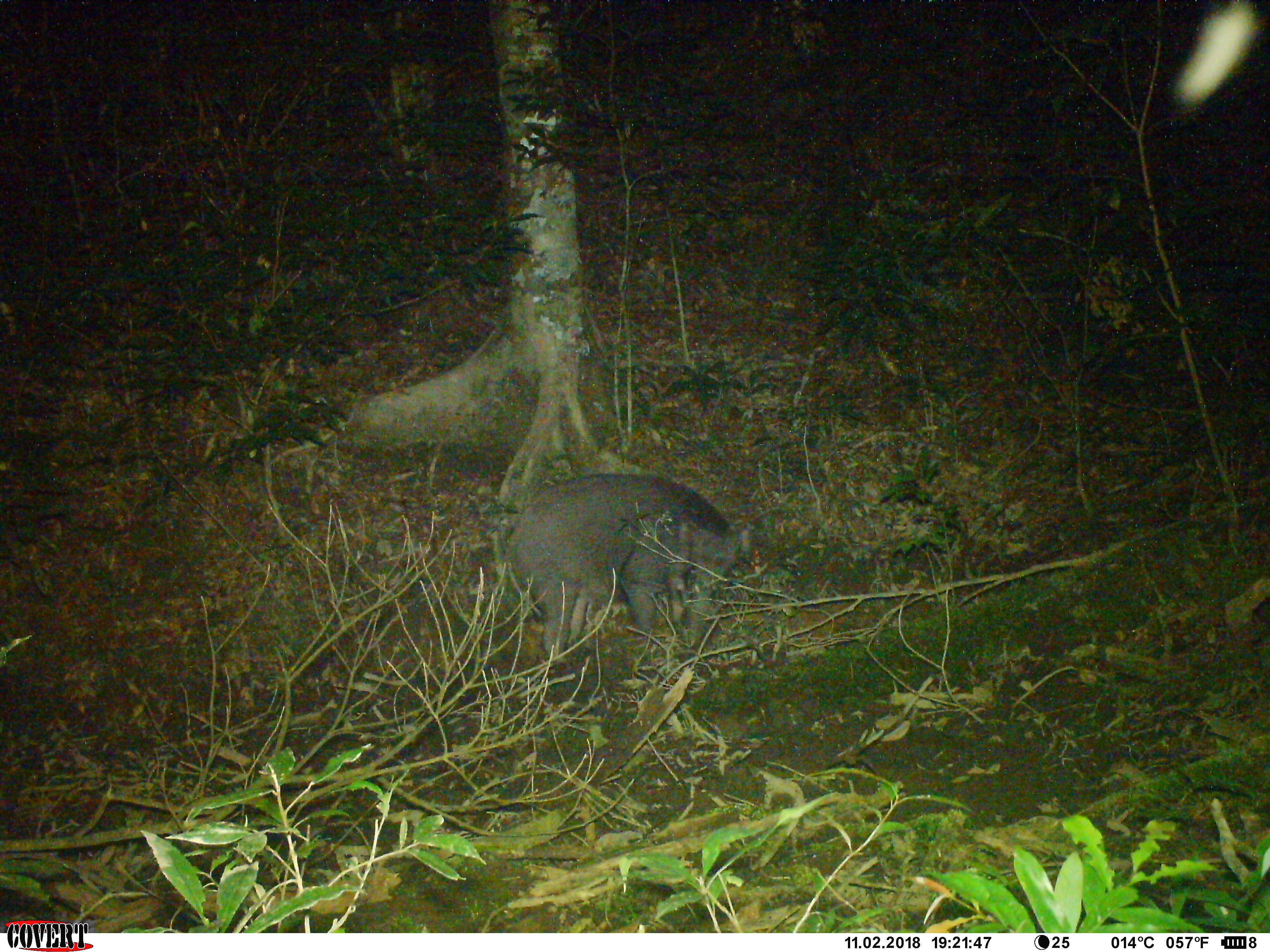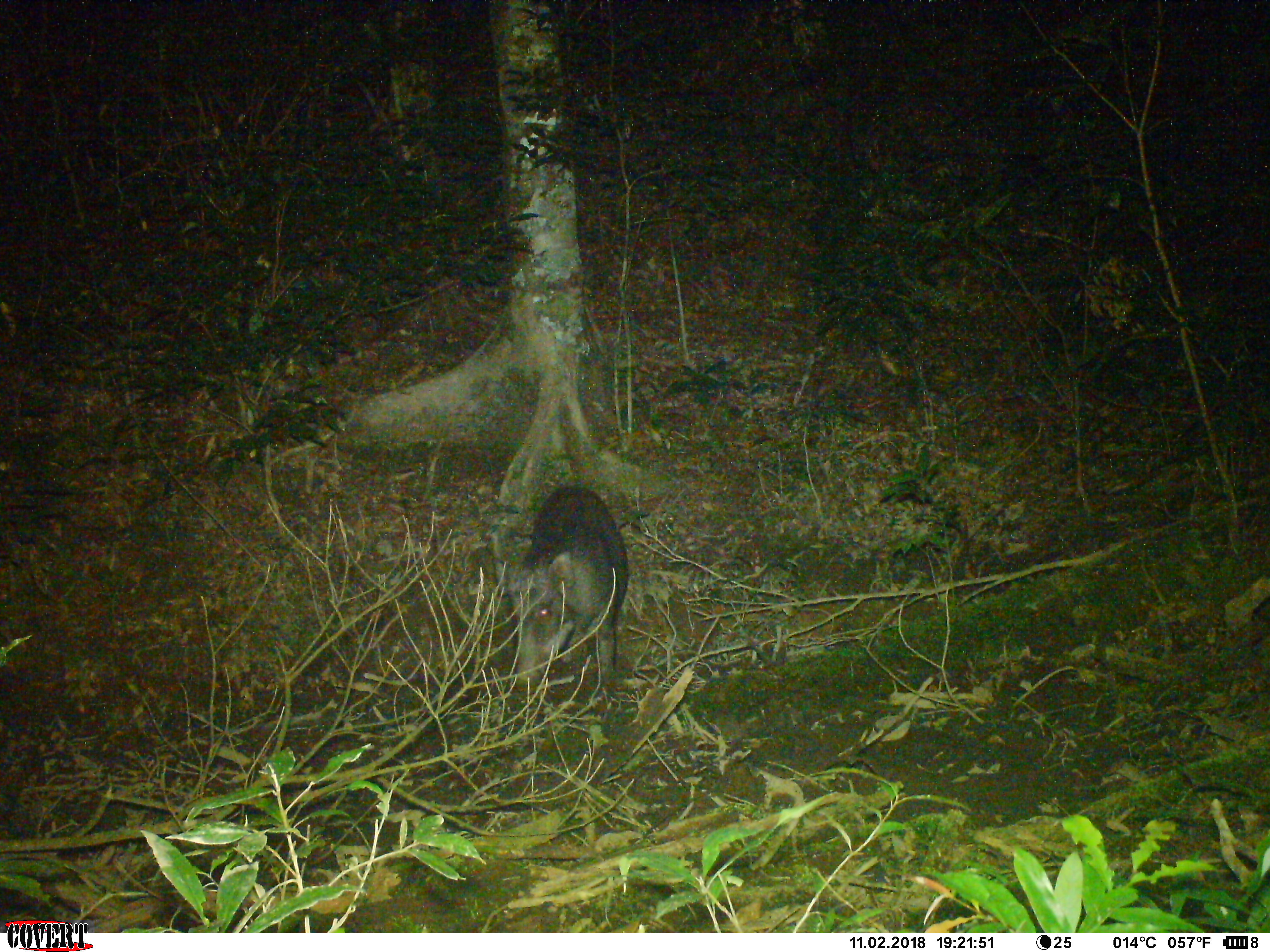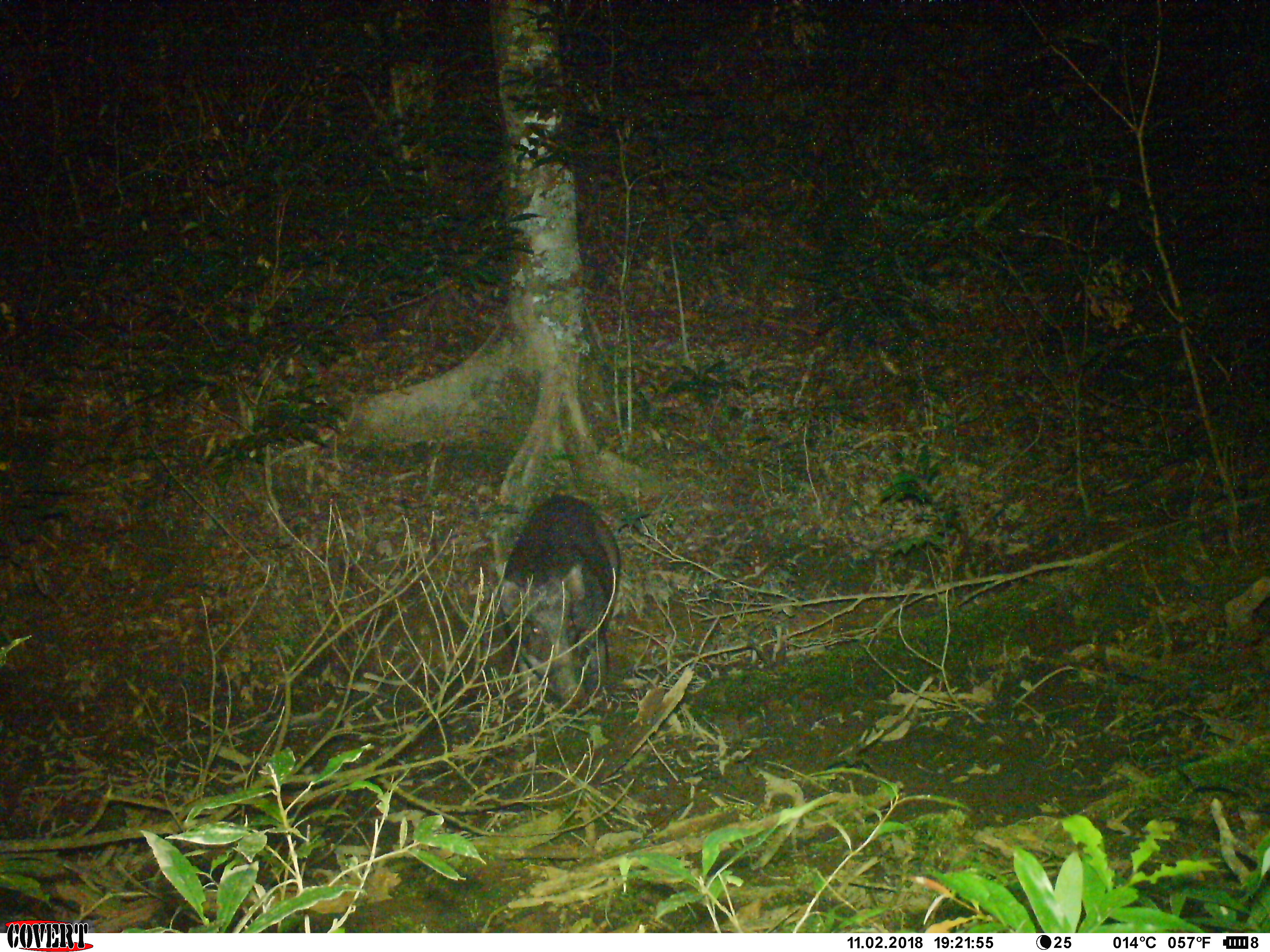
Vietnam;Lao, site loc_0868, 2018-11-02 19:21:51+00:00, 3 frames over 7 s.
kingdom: Animalia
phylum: Chordata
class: Mammalia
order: Artiodactyla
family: Suidae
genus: Sus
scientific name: Sus scrofa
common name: eurasian wild pig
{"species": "eurasian wild pig (Sus scrofa)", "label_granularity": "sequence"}